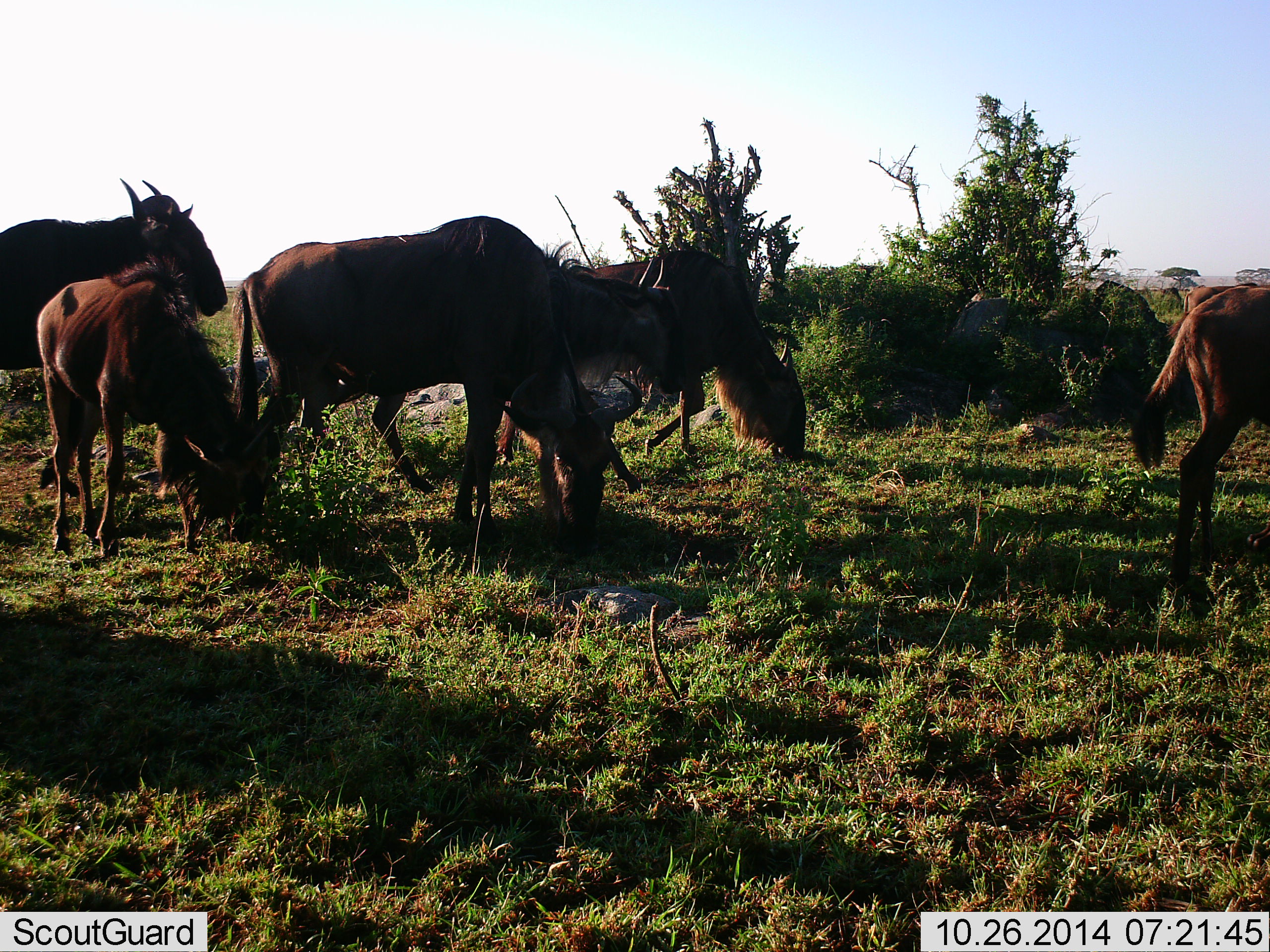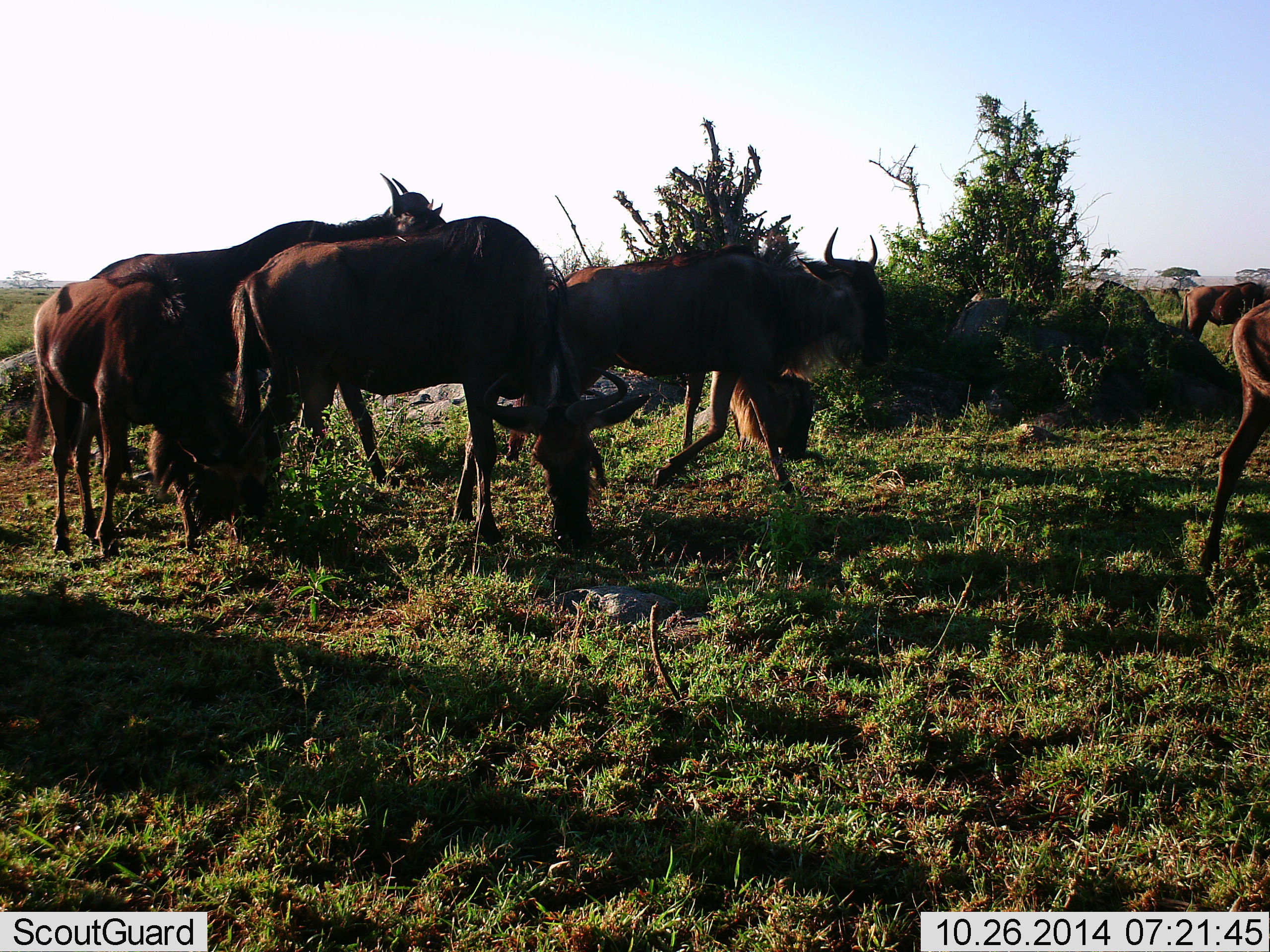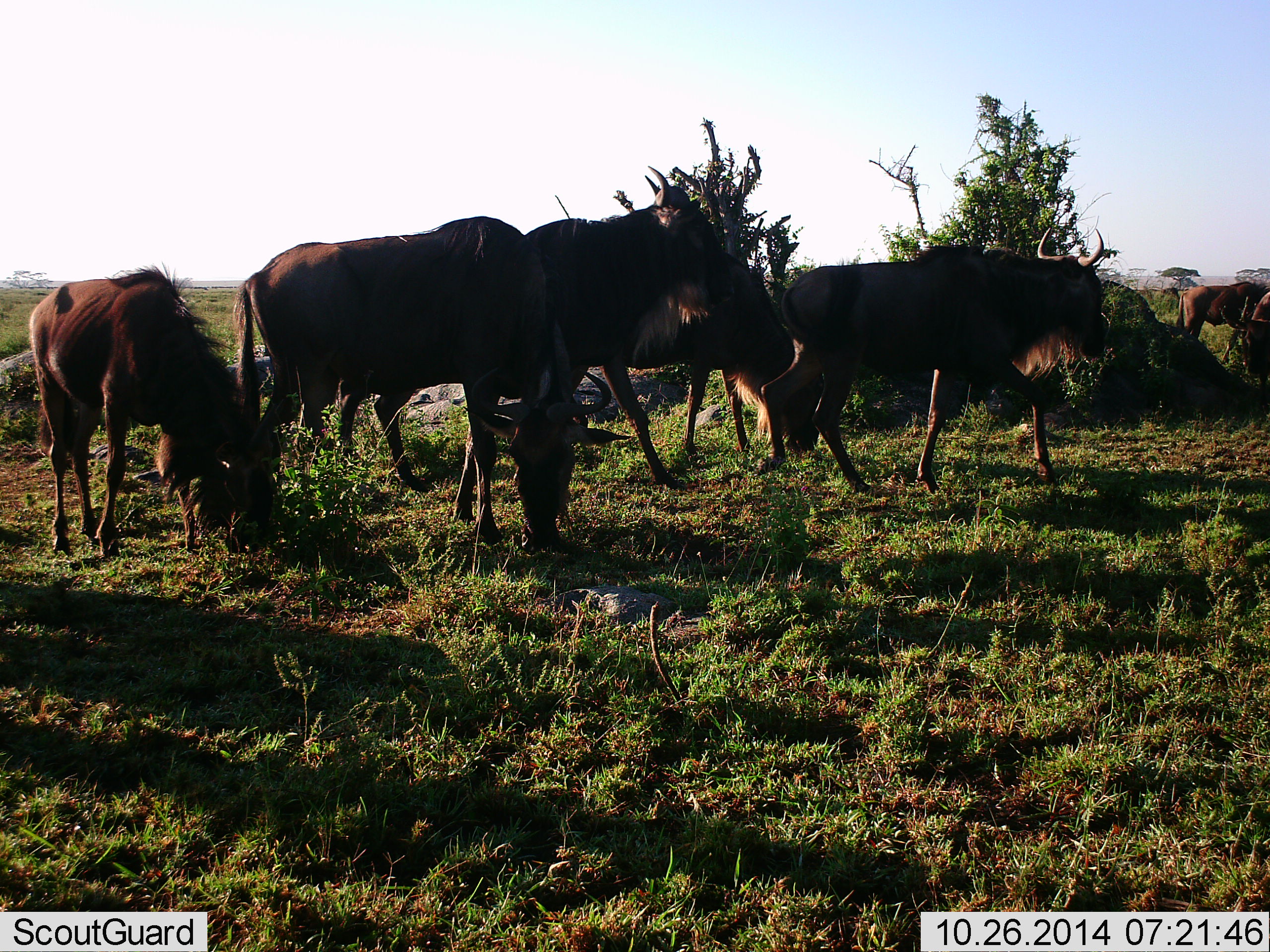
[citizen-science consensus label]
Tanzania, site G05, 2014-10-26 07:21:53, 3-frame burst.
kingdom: Animalia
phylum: Chordata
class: Mammalia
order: Artiodactyla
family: Bovidae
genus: Connochaetes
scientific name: Connochaetes taurinus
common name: blue wildebeest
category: wildebeest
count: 8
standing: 30%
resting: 10%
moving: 90%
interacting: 10%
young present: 30%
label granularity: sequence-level